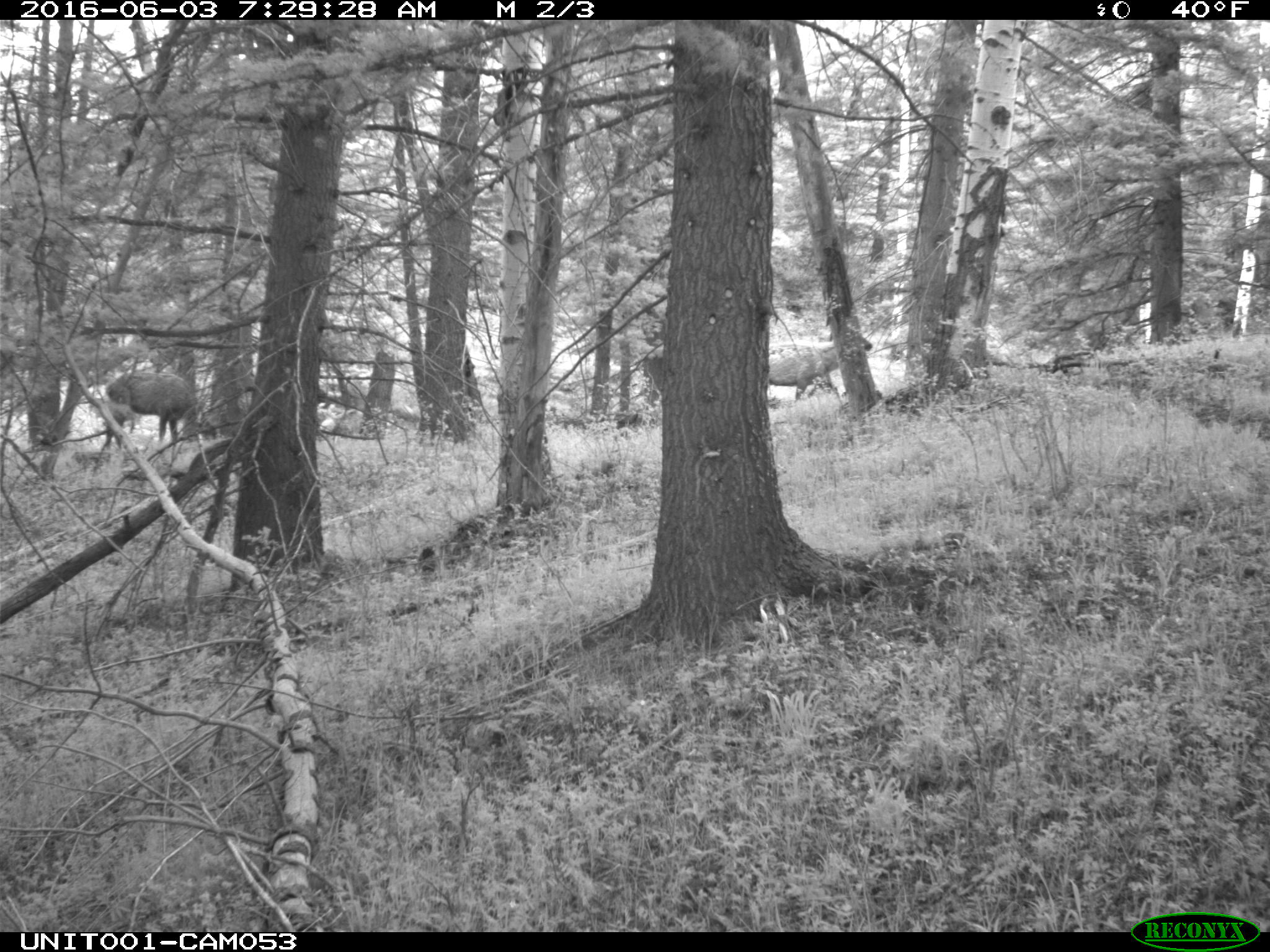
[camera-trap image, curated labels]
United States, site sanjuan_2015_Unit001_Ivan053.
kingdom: Animalia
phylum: Chordata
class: Mammalia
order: Artiodactyla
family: Cervidae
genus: Cervus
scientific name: Cervus elaphus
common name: red deer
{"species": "Cervus elaphus (red deer)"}